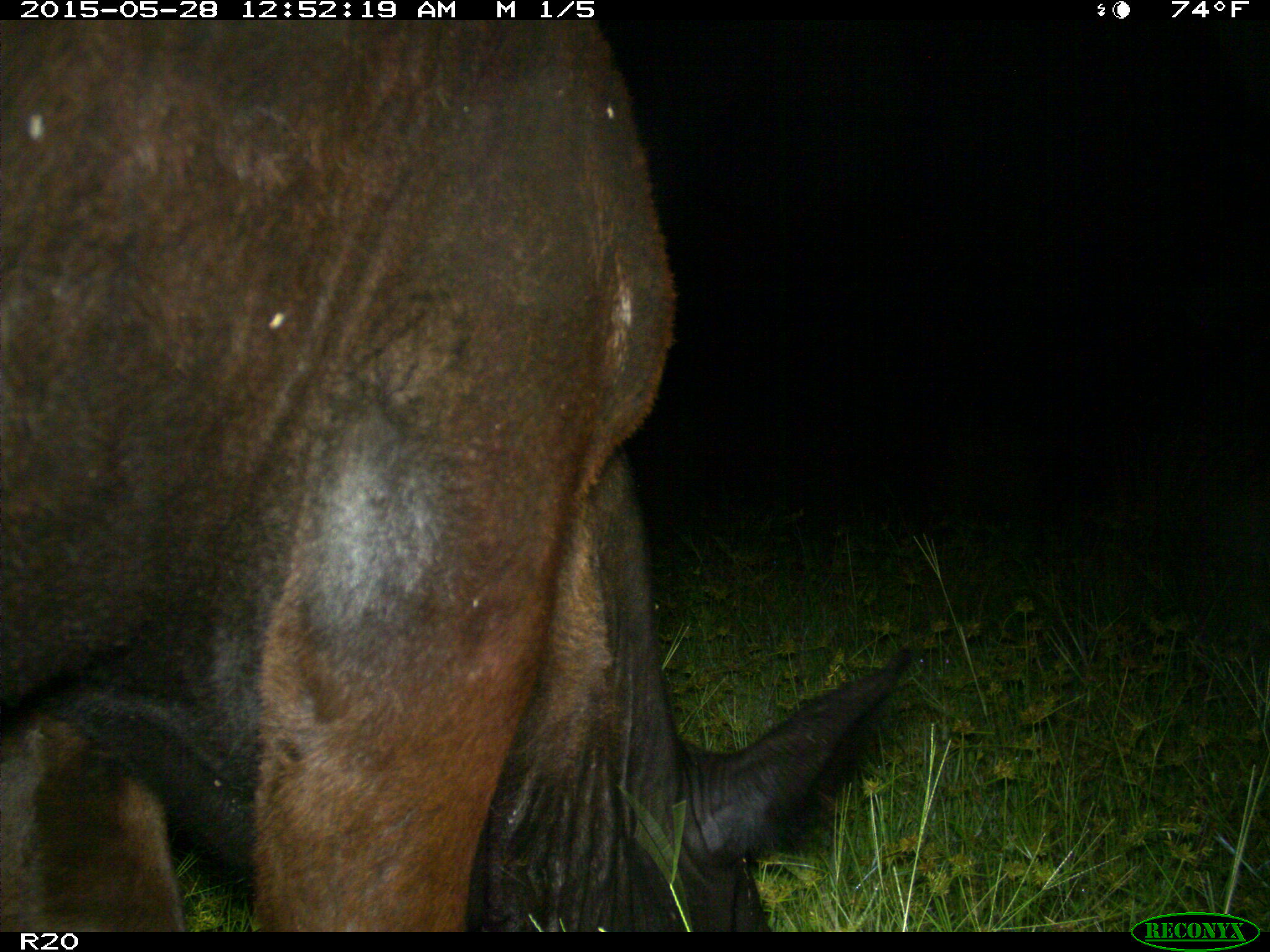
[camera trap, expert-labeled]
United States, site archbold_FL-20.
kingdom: Animalia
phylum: Chordata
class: Mammalia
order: Artiodactyla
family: Bovidae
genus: Bos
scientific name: Bos taurus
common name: domestic cow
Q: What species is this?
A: Bos taurus (domestic cow).